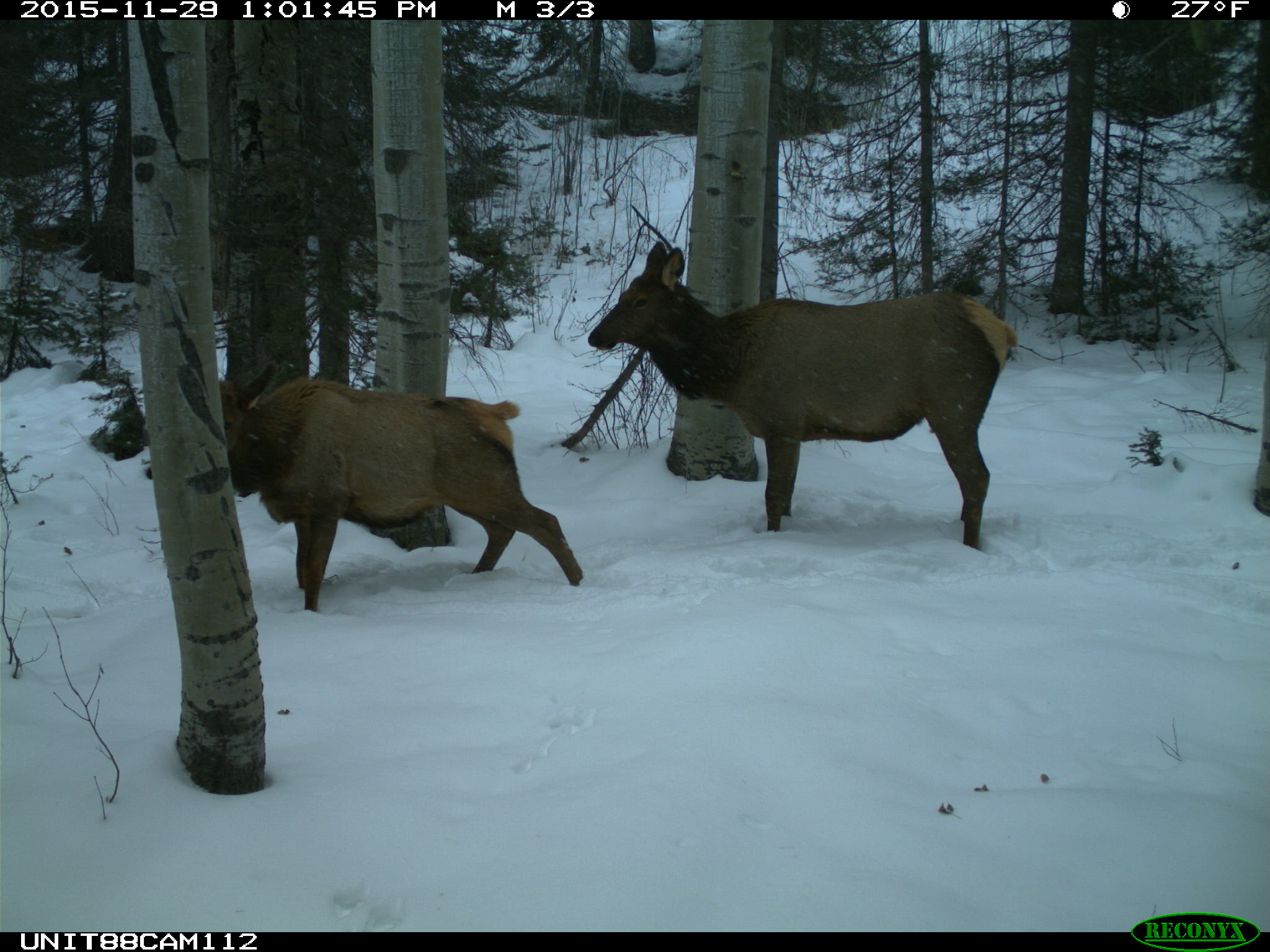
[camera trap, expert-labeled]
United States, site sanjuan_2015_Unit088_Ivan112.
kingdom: Animalia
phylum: Chordata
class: Mammalia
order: Artiodactyla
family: Cervidae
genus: Cervus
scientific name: Cervus elaphus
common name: red deer